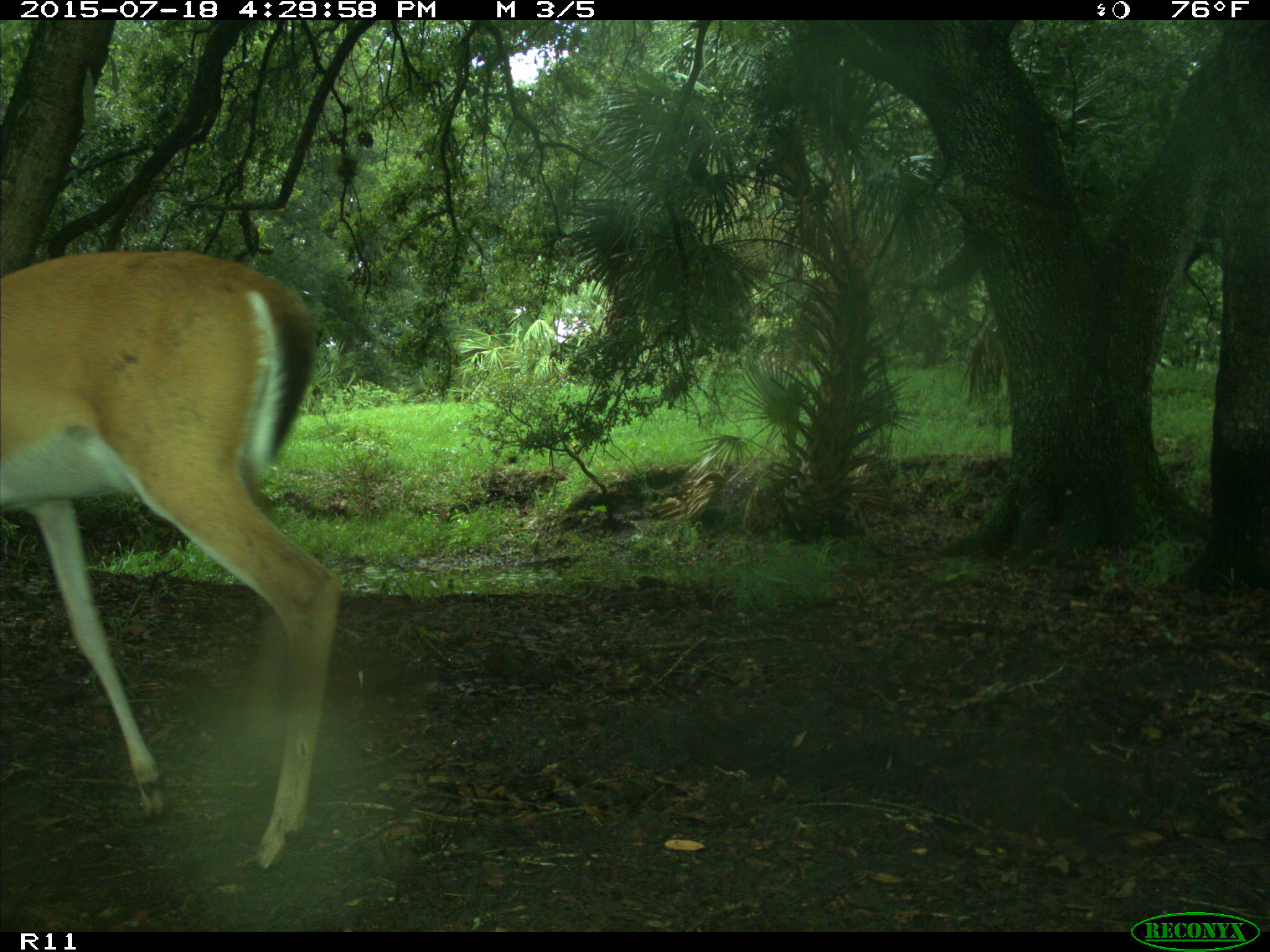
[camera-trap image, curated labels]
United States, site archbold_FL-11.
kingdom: Animalia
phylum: Chordata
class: Mammalia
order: Artiodactyla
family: Cervidae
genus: Odocoileus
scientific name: Odocoileus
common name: deer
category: unidentified deer